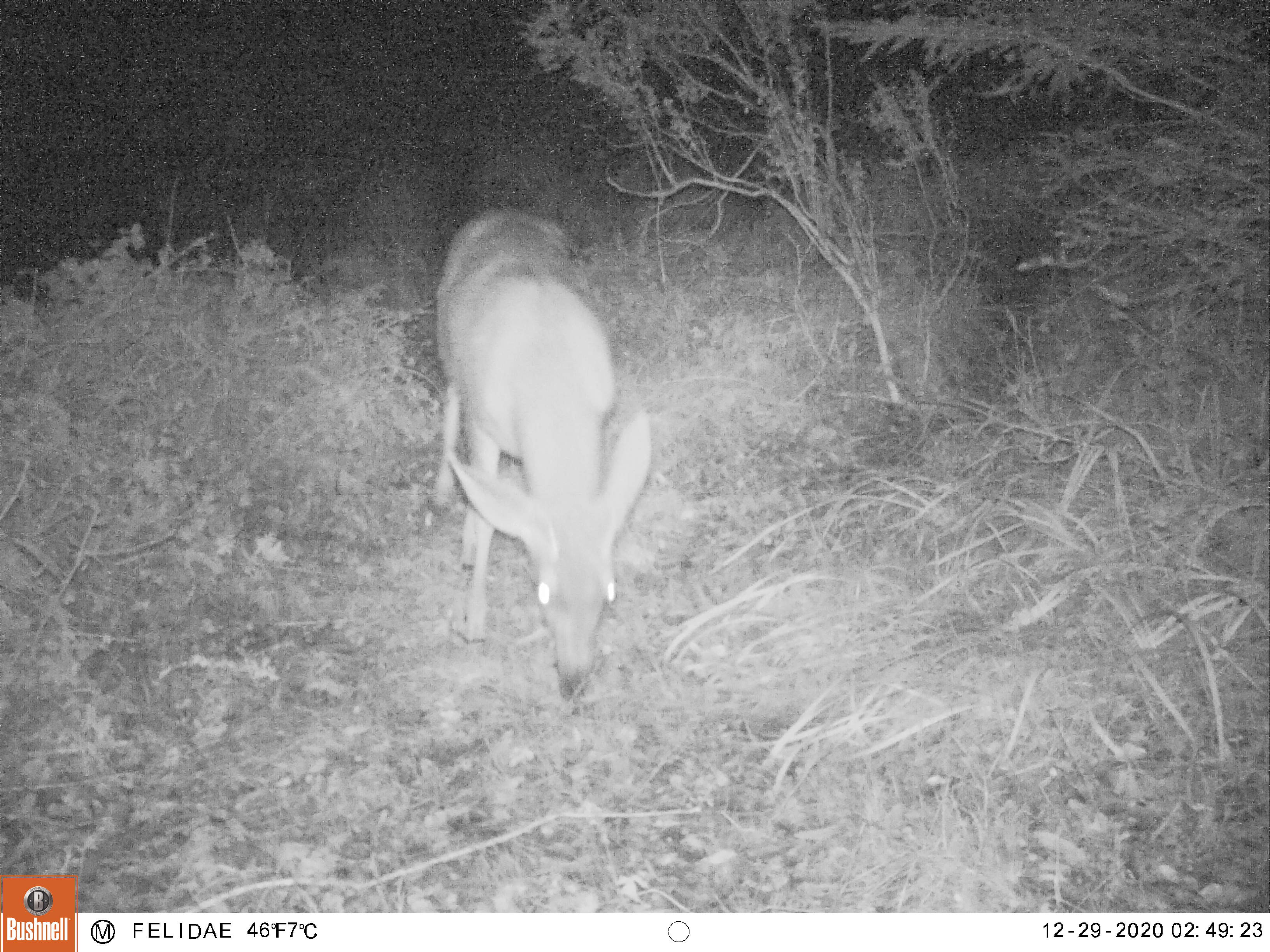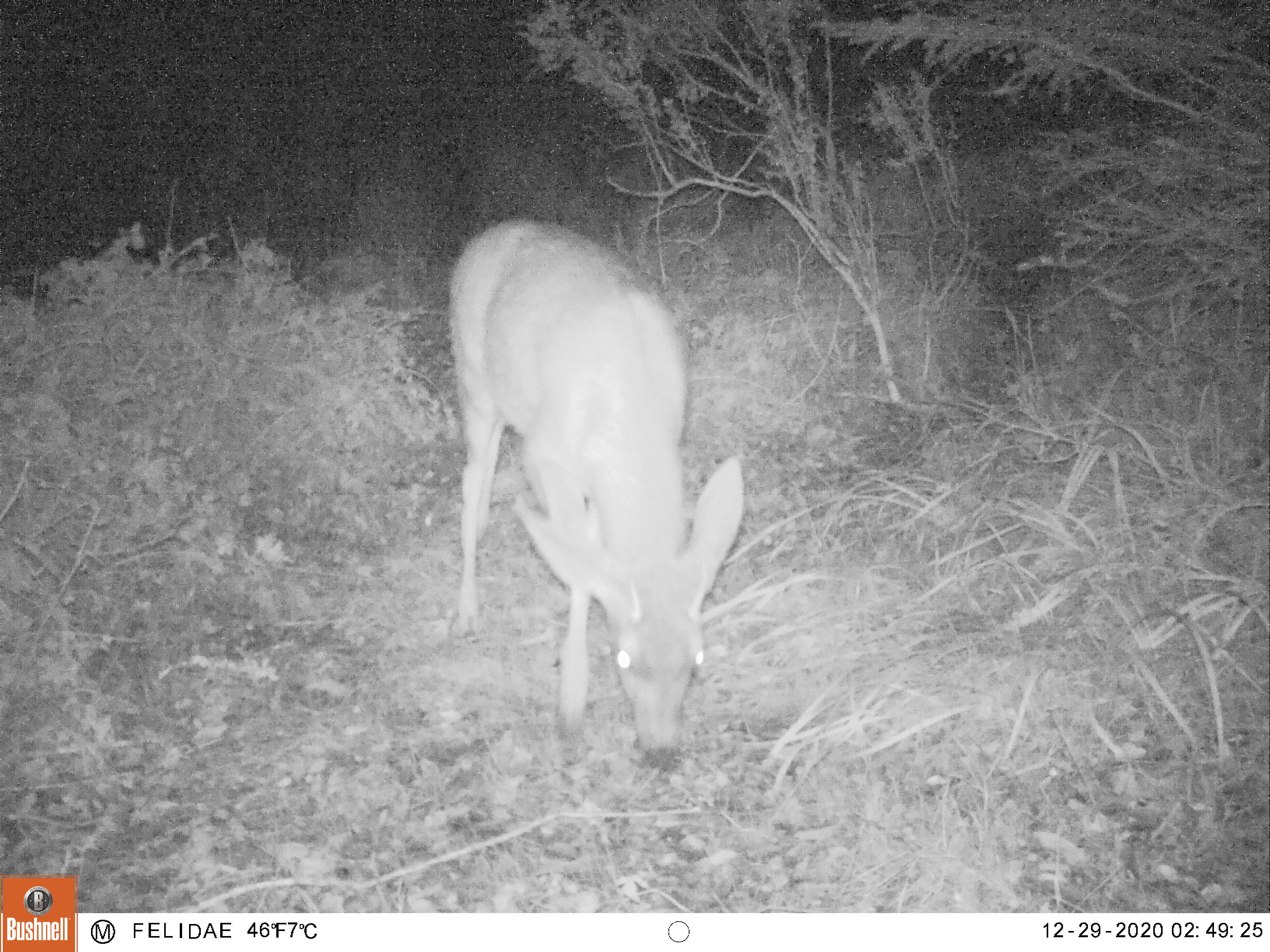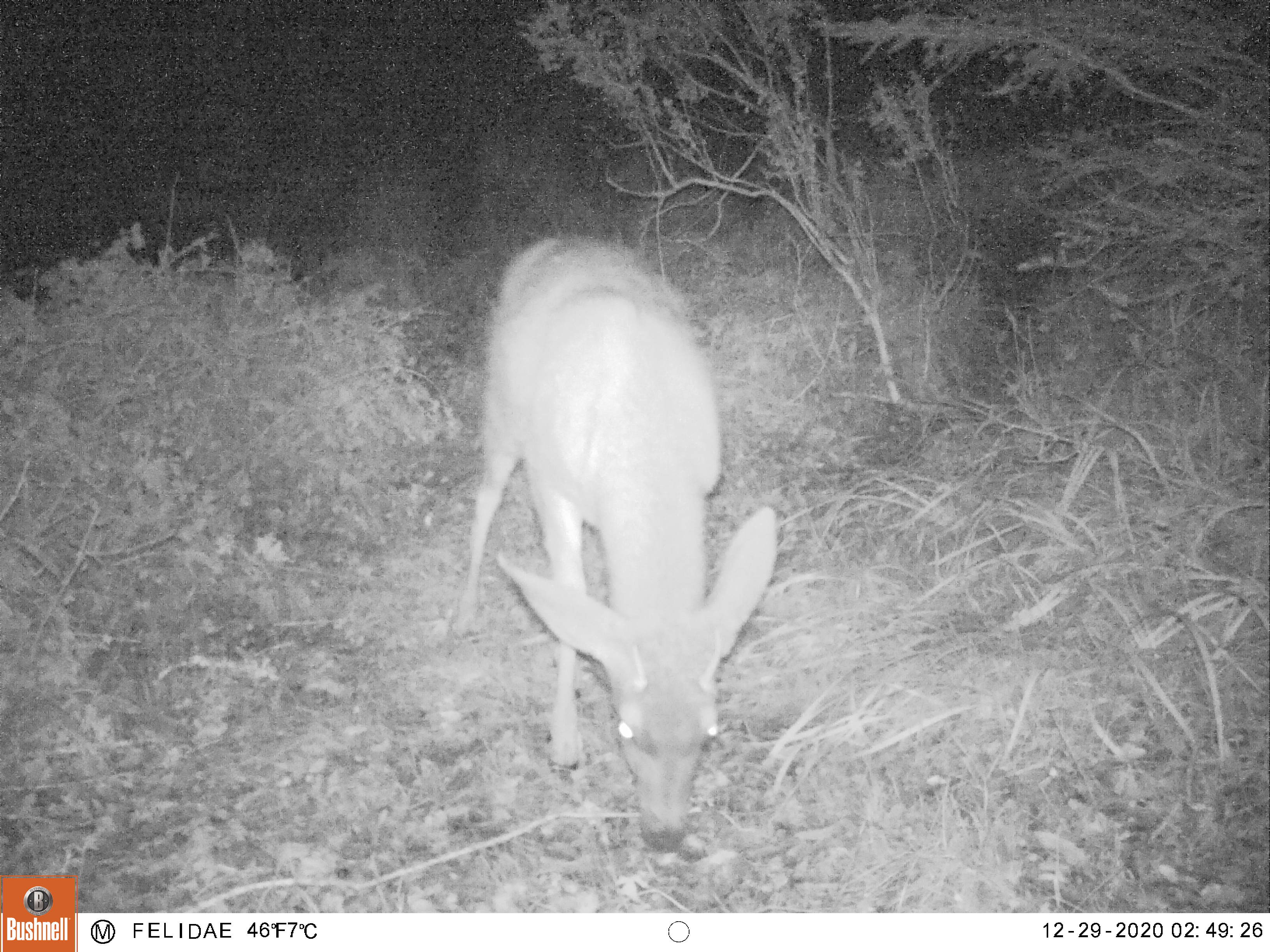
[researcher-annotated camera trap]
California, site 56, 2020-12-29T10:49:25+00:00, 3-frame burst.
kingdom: Animalia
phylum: Chordata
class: Mammalia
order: Artiodactyla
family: Cervidae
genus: Odocoileus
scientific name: Odocoileus hemionus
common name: mule deer